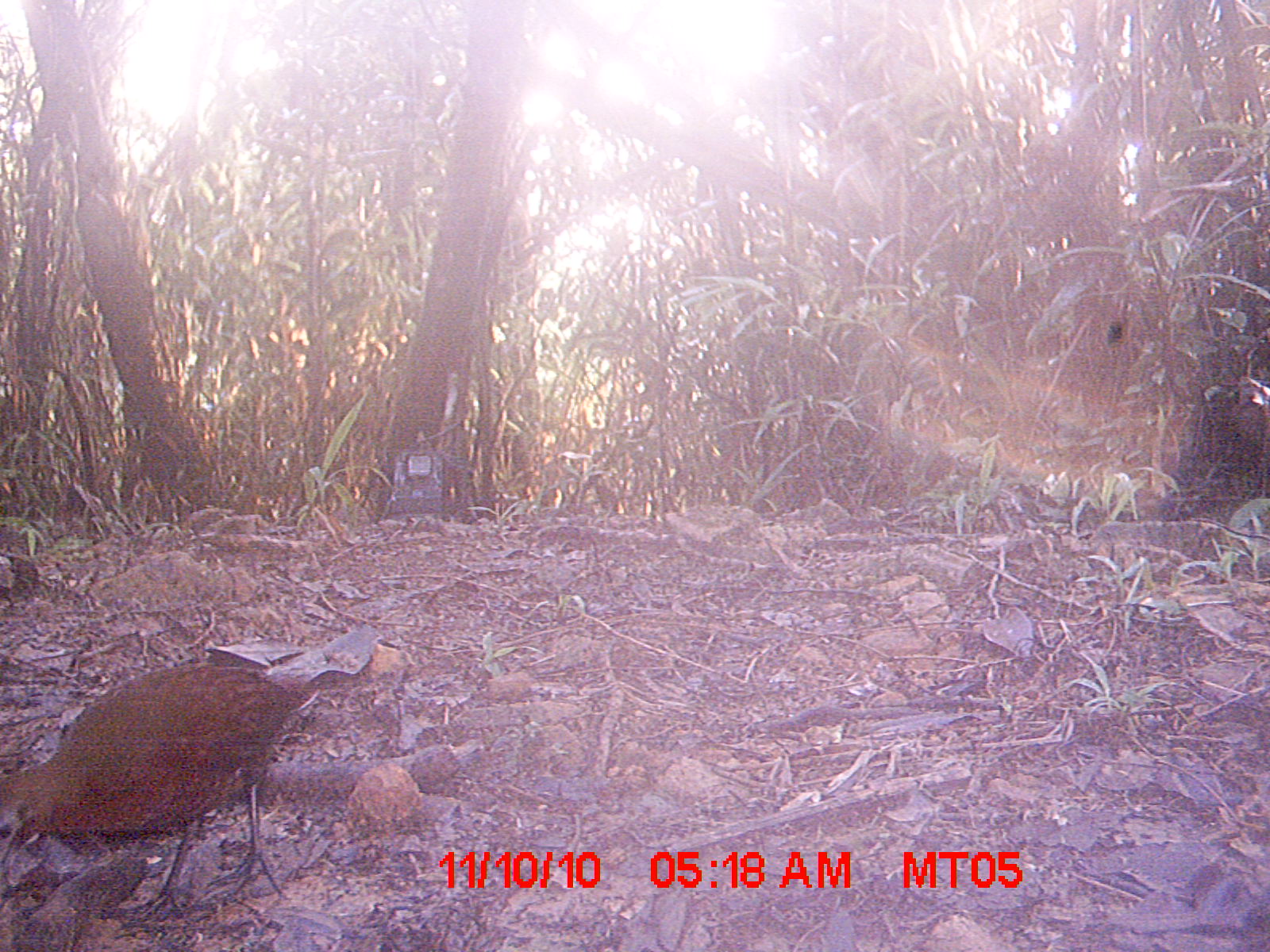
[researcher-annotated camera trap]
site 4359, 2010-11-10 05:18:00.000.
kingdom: Animalia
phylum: Chordata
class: Aves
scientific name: Aves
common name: bird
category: unknown bird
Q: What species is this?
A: Unknown bird (bird) (Aves).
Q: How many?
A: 1.